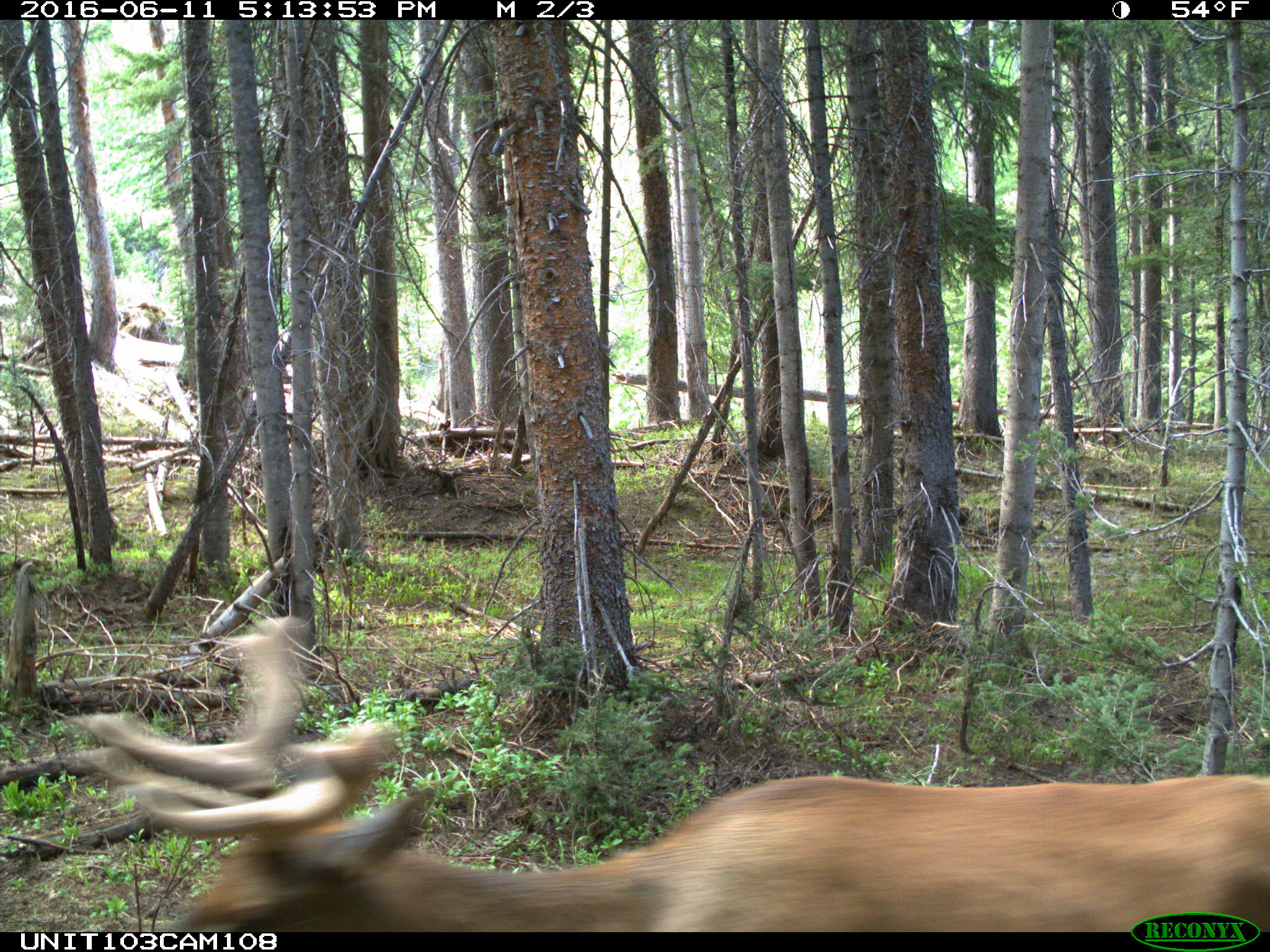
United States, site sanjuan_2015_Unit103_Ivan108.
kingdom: Animalia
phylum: Chordata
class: Mammalia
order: Artiodactyla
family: Cervidae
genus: Cervus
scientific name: Cervus elaphus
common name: red deer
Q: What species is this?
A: Cervus elaphus (red deer).